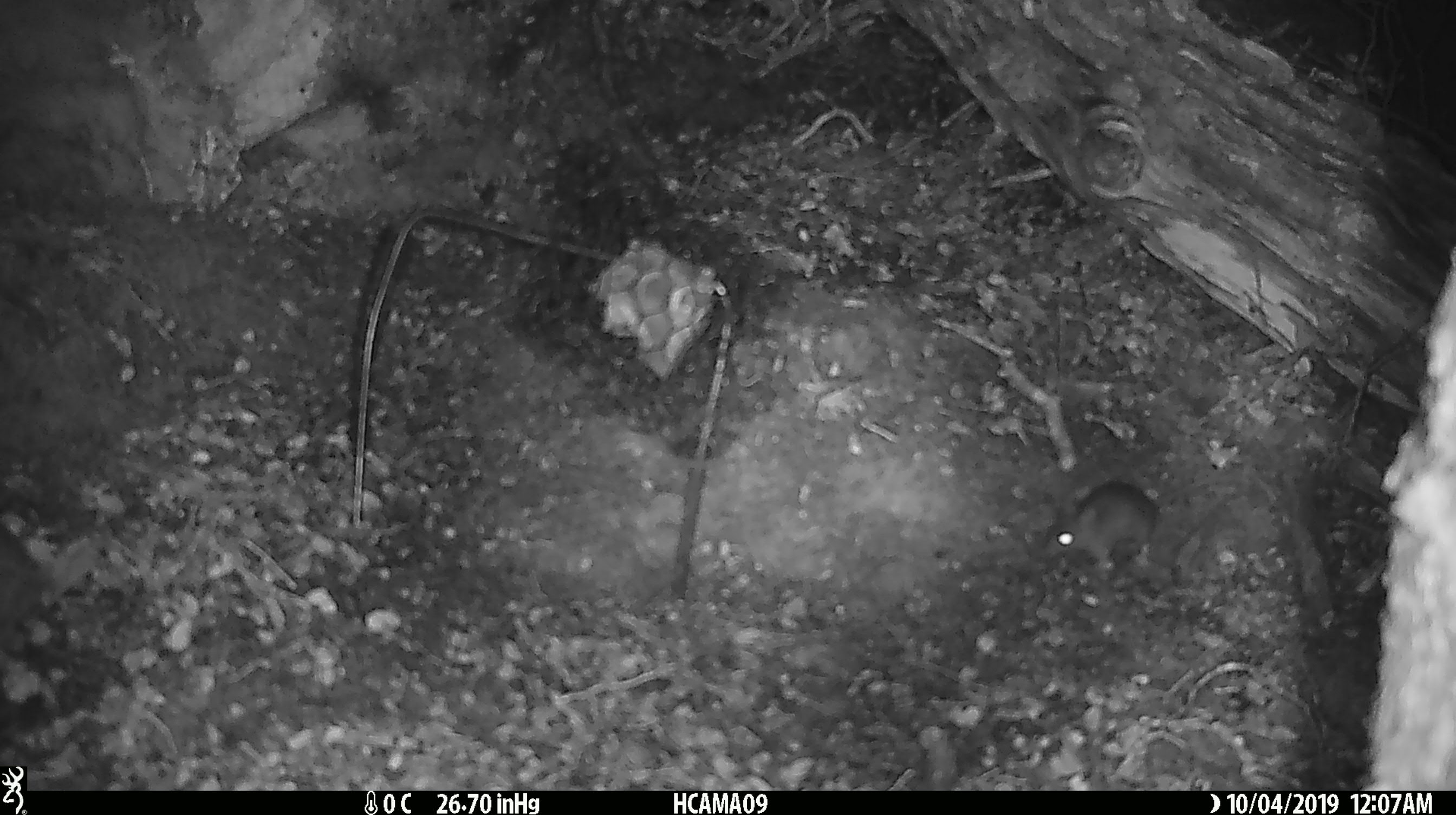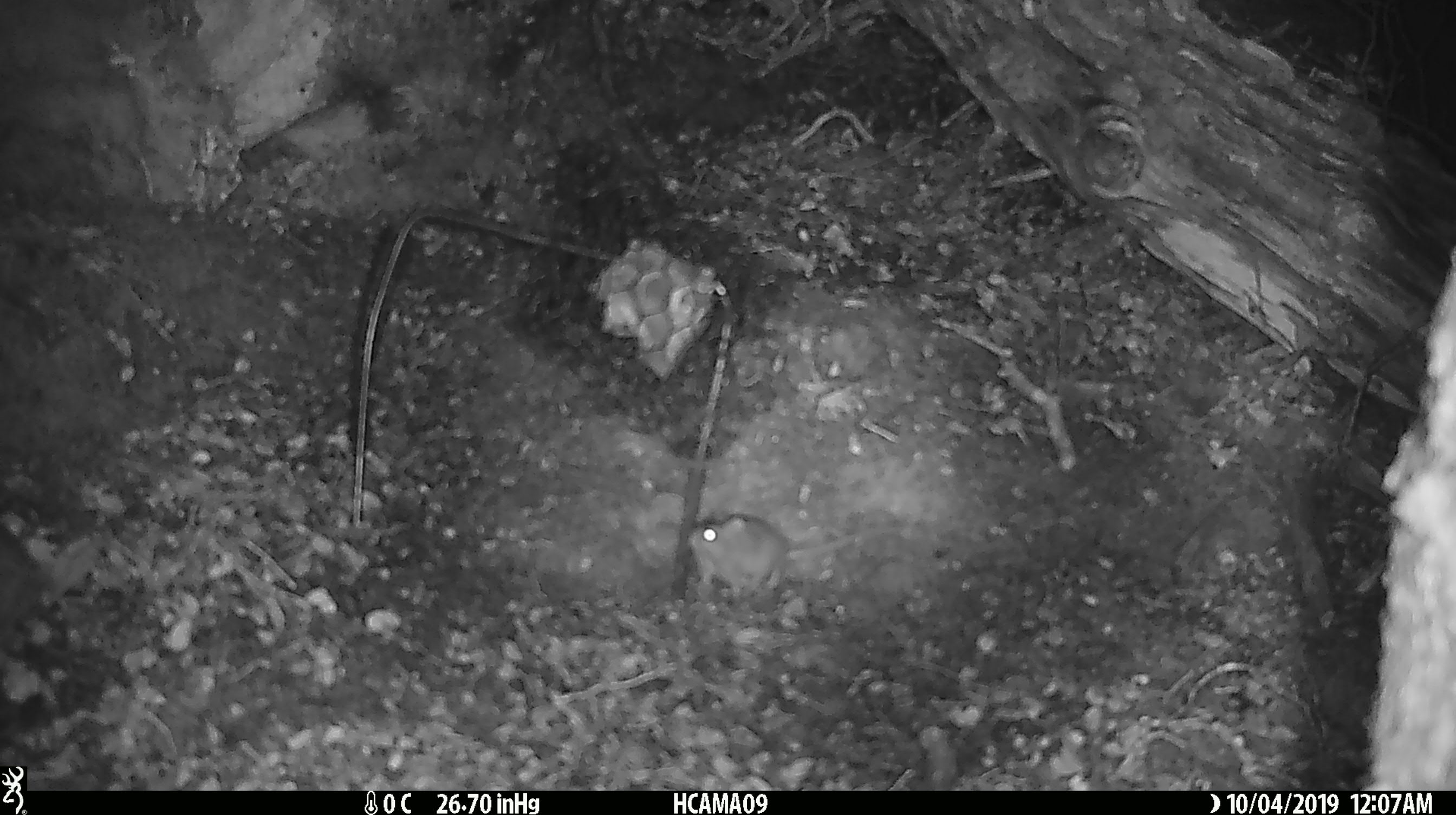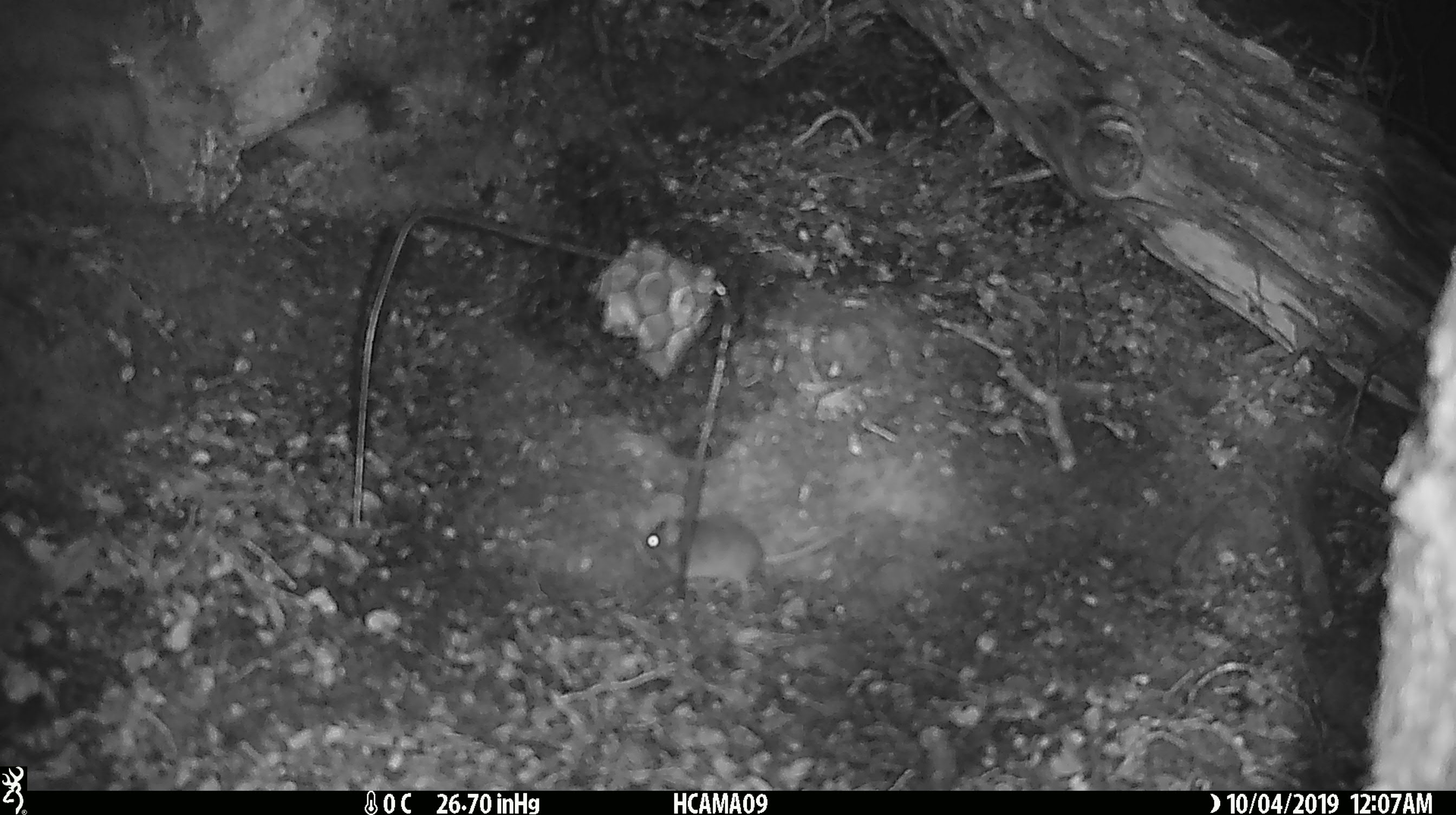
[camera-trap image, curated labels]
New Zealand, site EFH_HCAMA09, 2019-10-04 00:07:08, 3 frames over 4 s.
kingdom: Animalia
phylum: Chordata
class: Mammalia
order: Rodentia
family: Muridae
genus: Mus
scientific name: Mus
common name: mouse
Mouse (Mus).